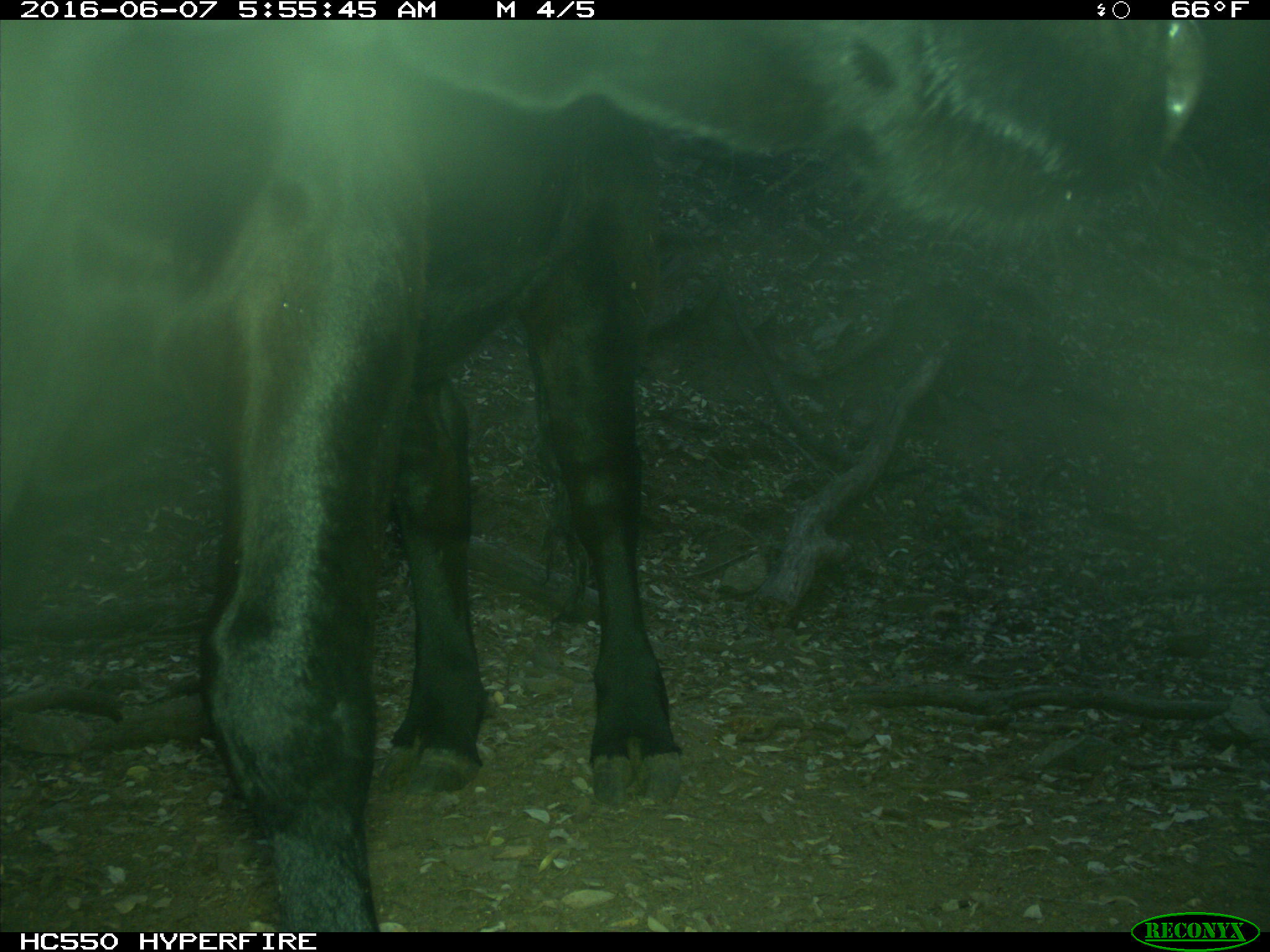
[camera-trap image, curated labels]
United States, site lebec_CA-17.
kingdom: Animalia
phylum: Chordata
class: Mammalia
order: Artiodactyla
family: Bovidae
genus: Bos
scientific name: Bos taurus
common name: domestic cow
Bos taurus (domestic cow).